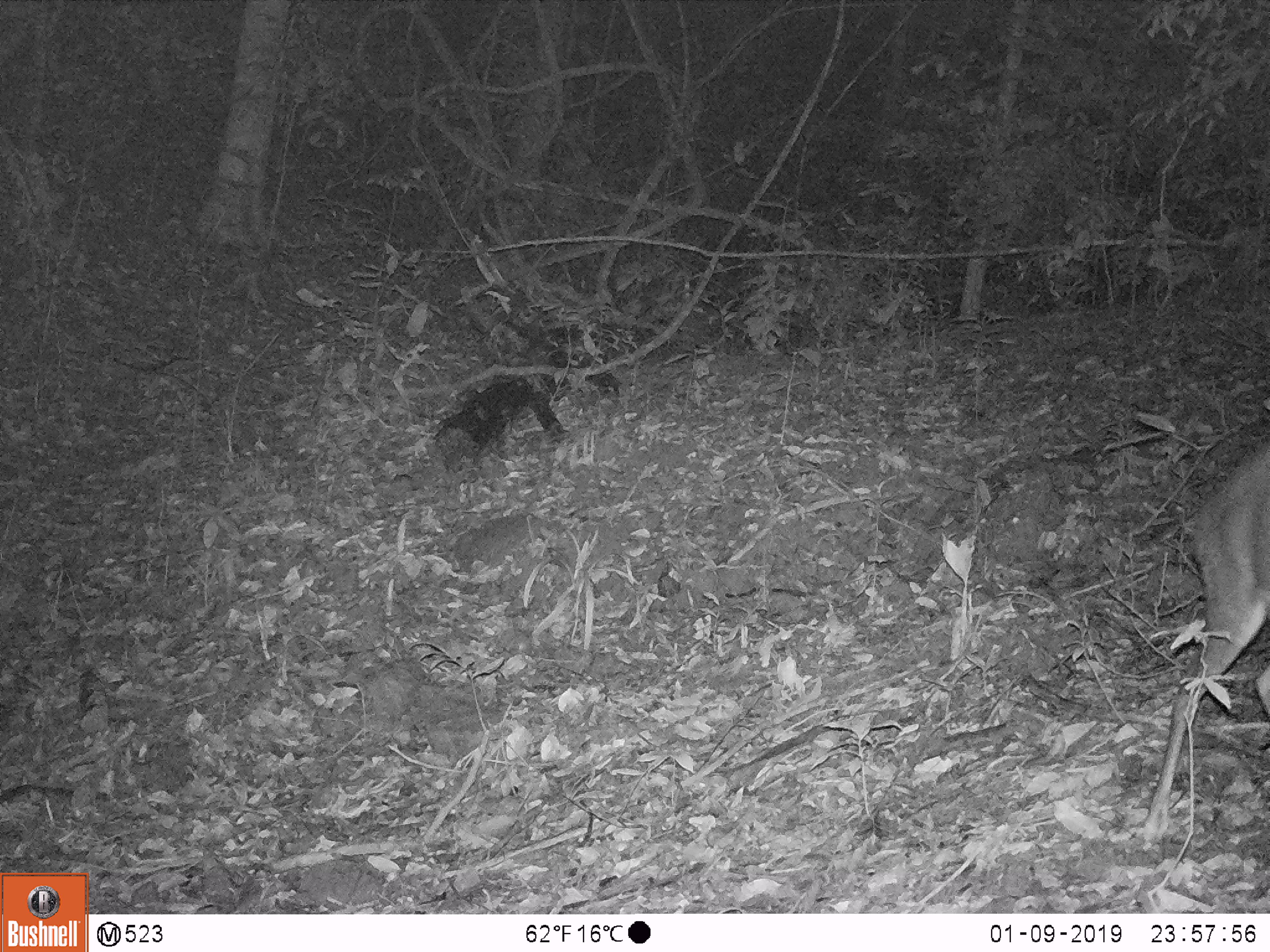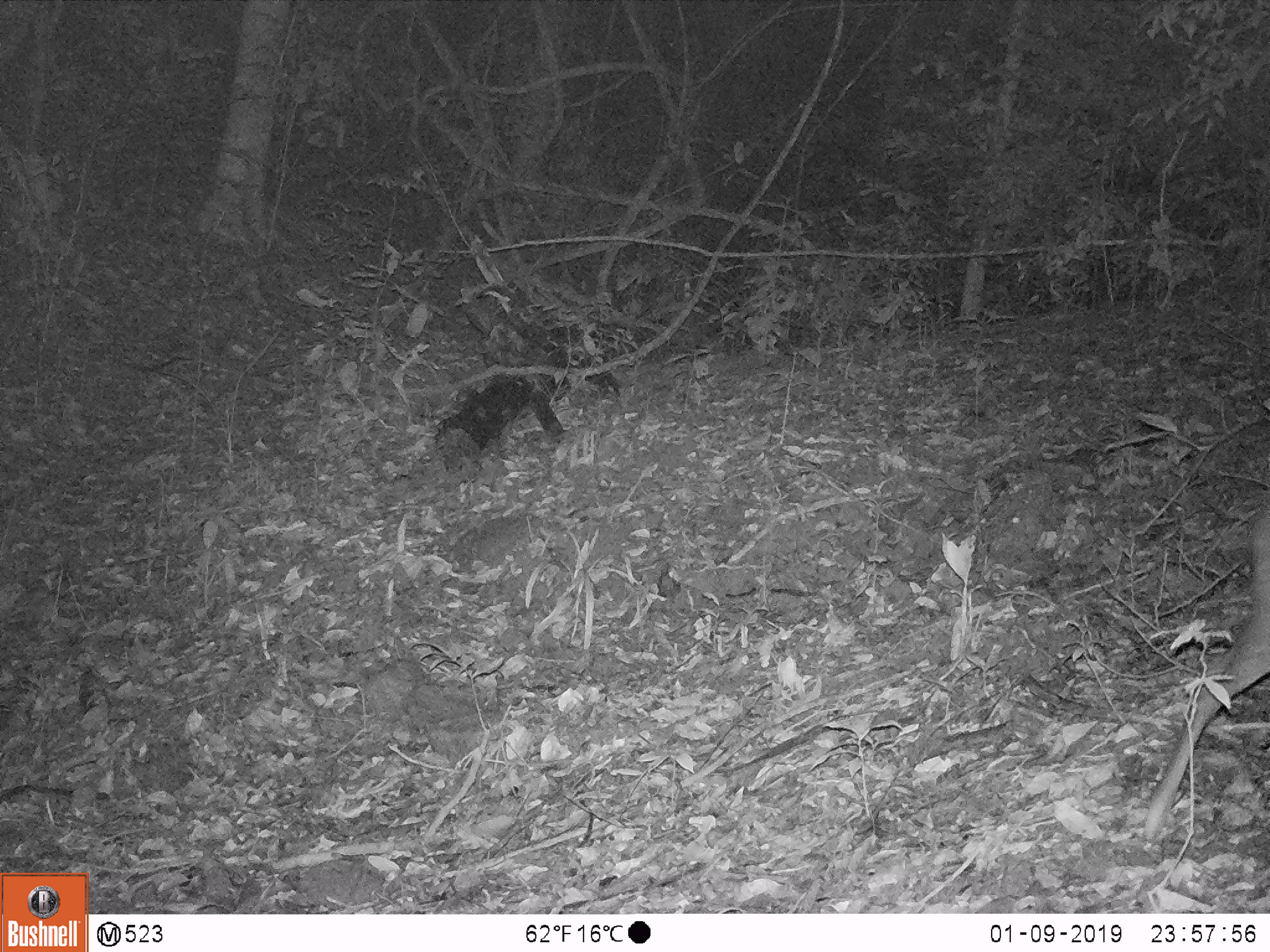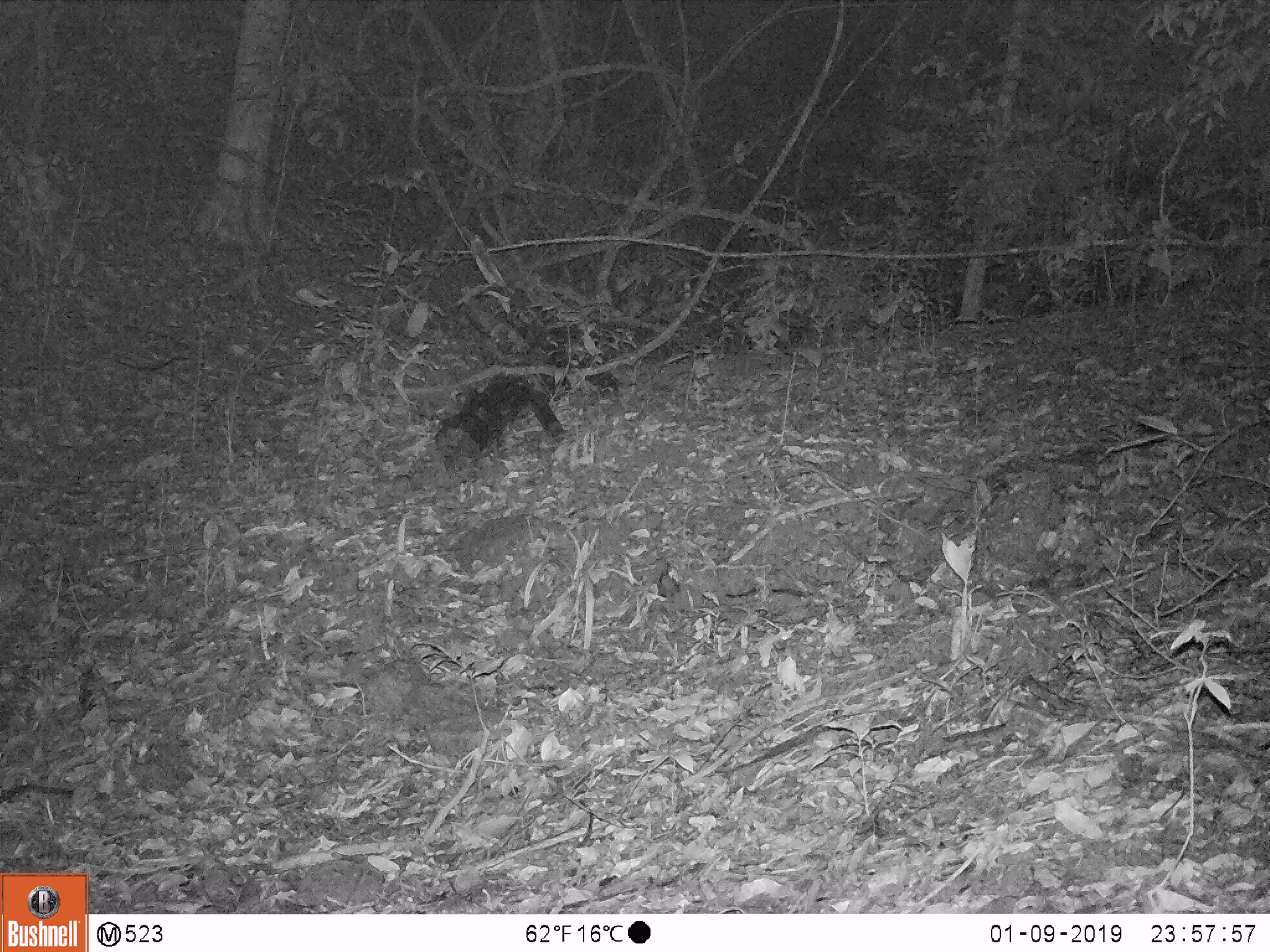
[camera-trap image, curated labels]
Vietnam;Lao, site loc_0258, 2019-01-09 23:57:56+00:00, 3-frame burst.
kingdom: Animalia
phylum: Chordata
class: Mammalia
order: Artiodactyla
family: Cervidae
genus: Muntiacus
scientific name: Muntiacus rooseveltorum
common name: roosevelt's muntjac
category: roosevelts muntjac group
Roosevelts muntjac group (roosevelt's muntjac) (Muntiacus rooseveltorum). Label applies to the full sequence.